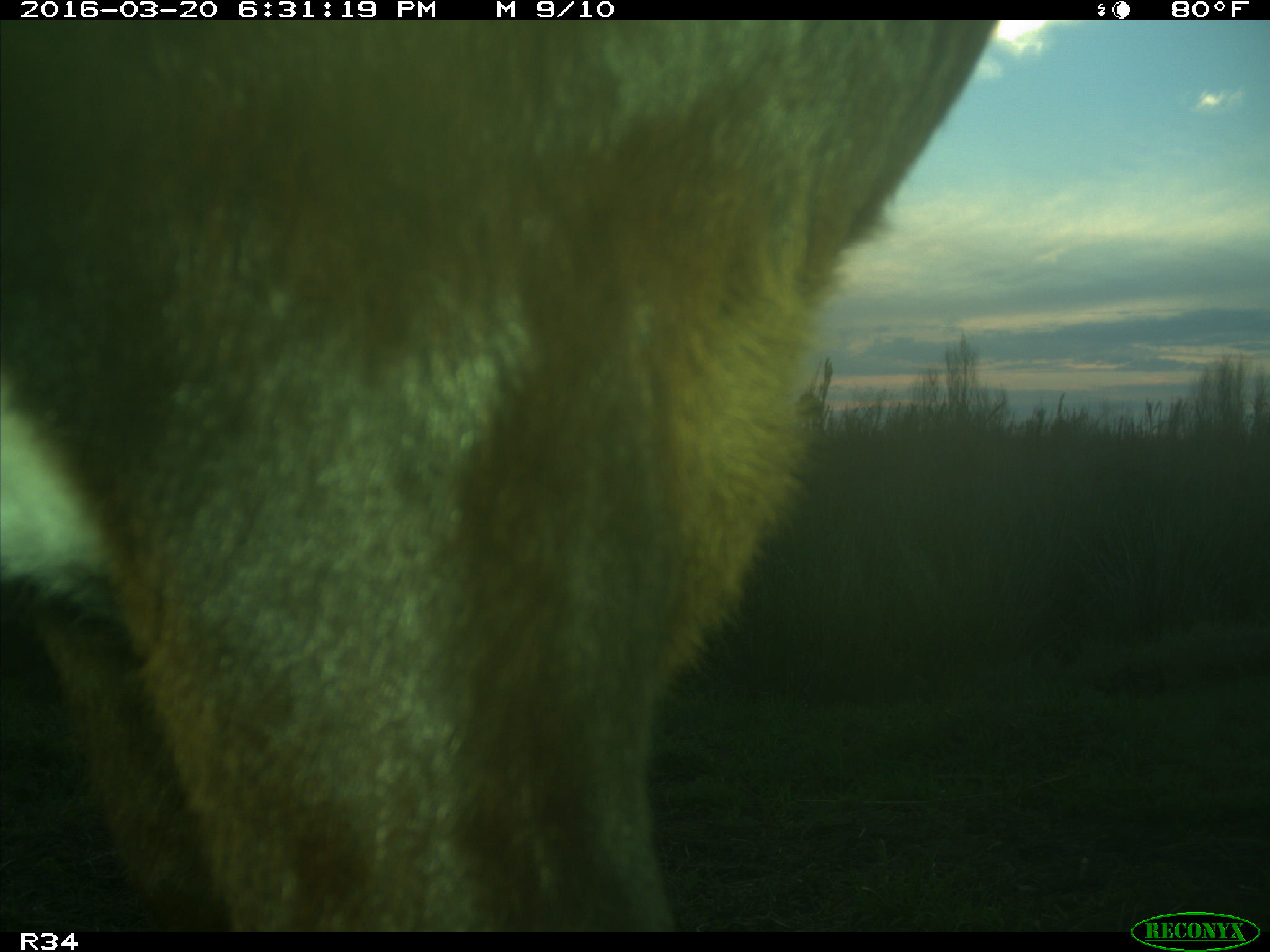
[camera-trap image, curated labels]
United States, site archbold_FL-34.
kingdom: Animalia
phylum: Chordata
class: Mammalia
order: Artiodactyla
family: Bovidae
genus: Bos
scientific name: Bos taurus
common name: domestic cow